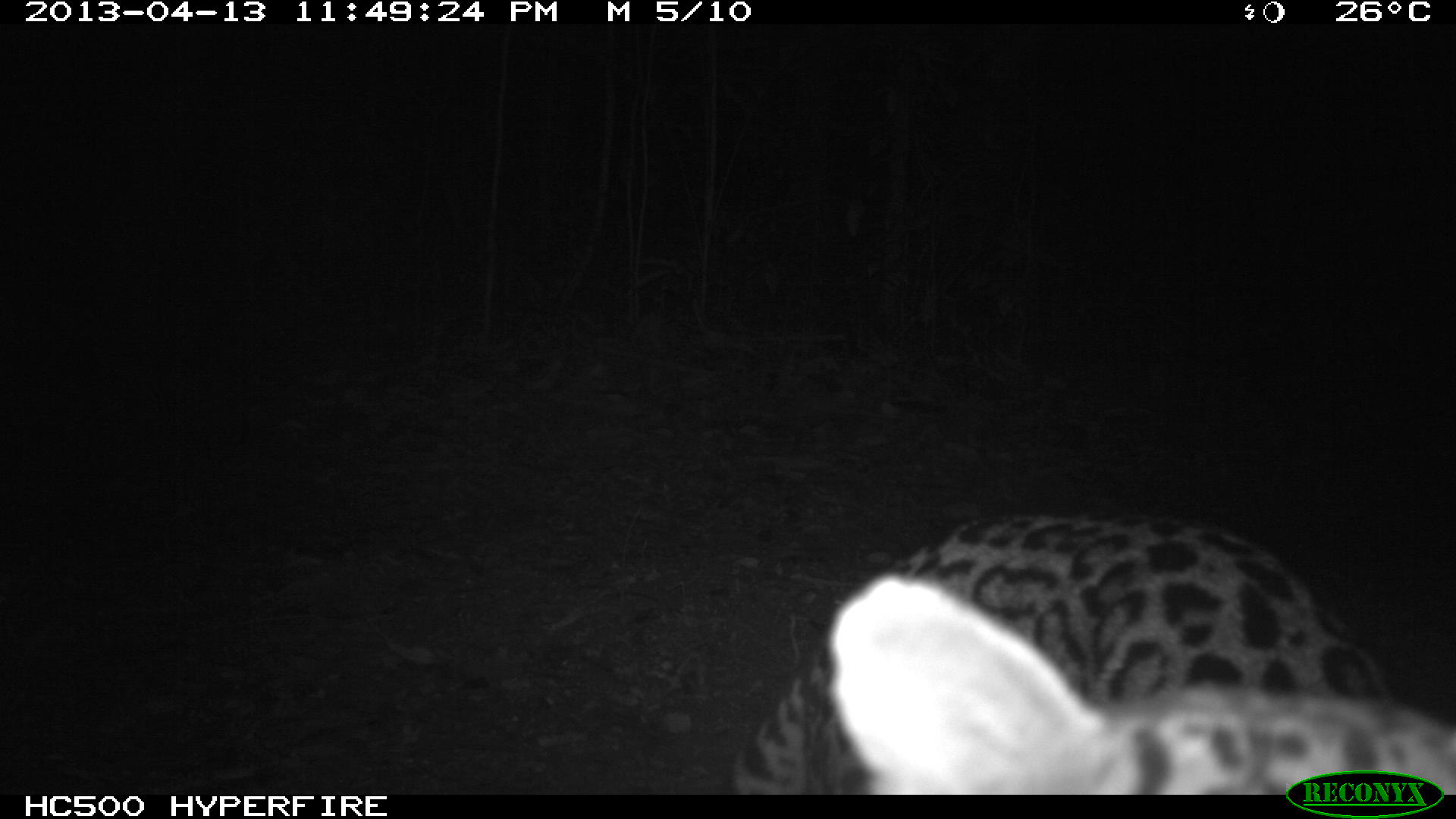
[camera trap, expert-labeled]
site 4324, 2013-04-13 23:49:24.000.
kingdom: Animalia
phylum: Chordata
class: Mammalia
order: Carnivora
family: Felidae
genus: Leopardus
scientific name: Leopardus pardalis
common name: ocelot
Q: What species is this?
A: Leopardus pardalis (ocelot).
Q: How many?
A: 1.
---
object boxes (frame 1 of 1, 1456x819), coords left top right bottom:
leopardus pardalis: 733 509 1455 792